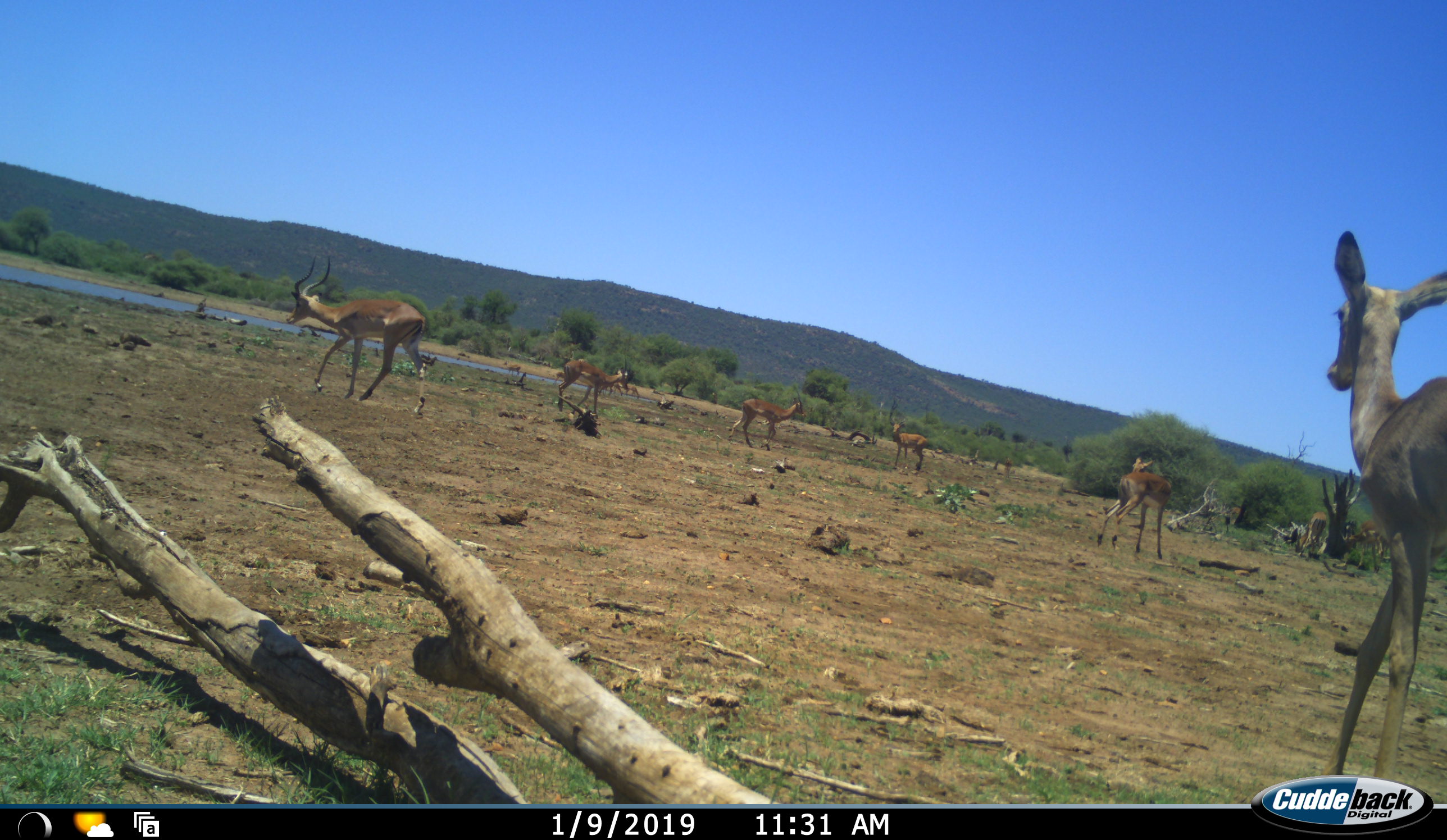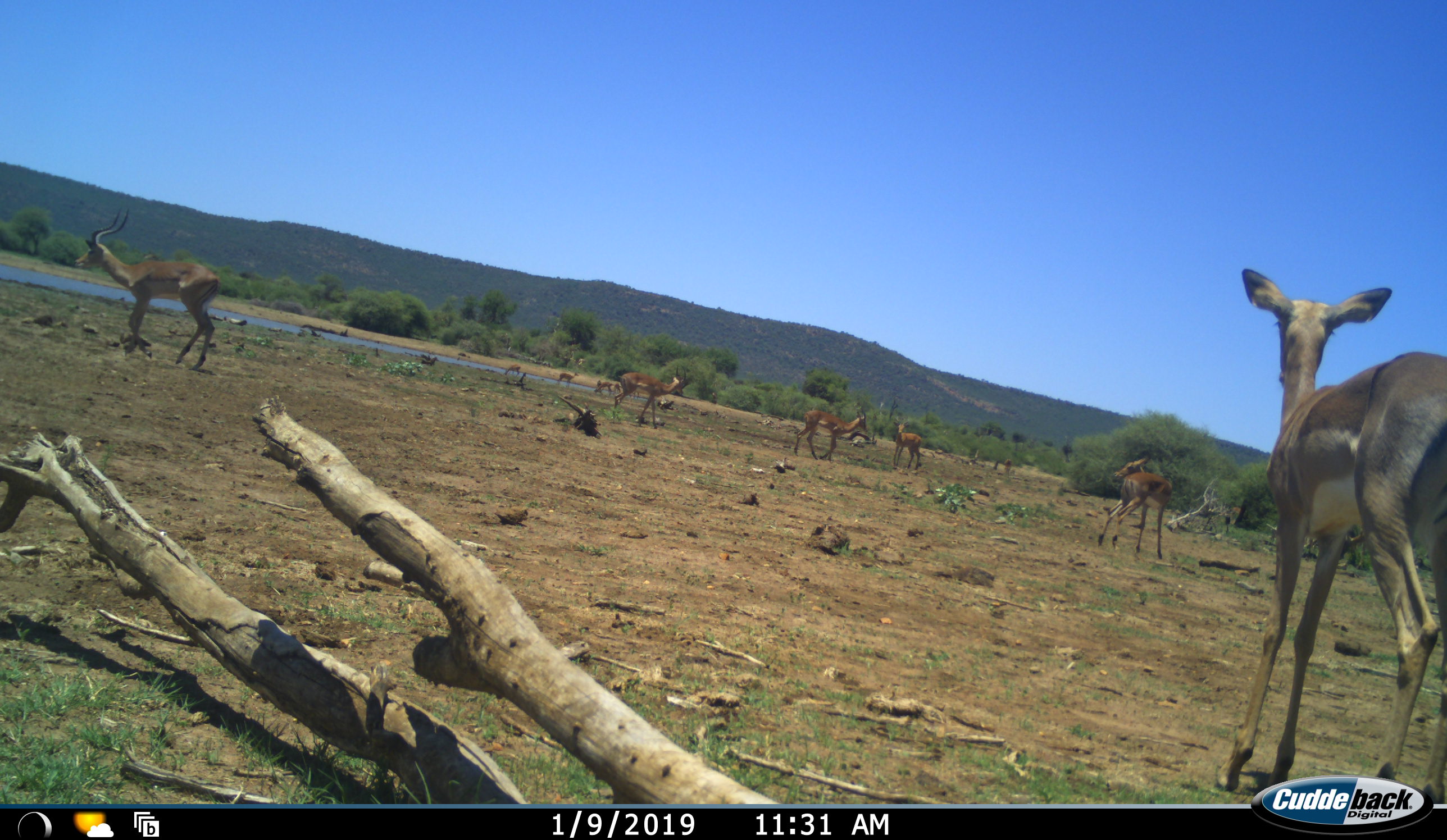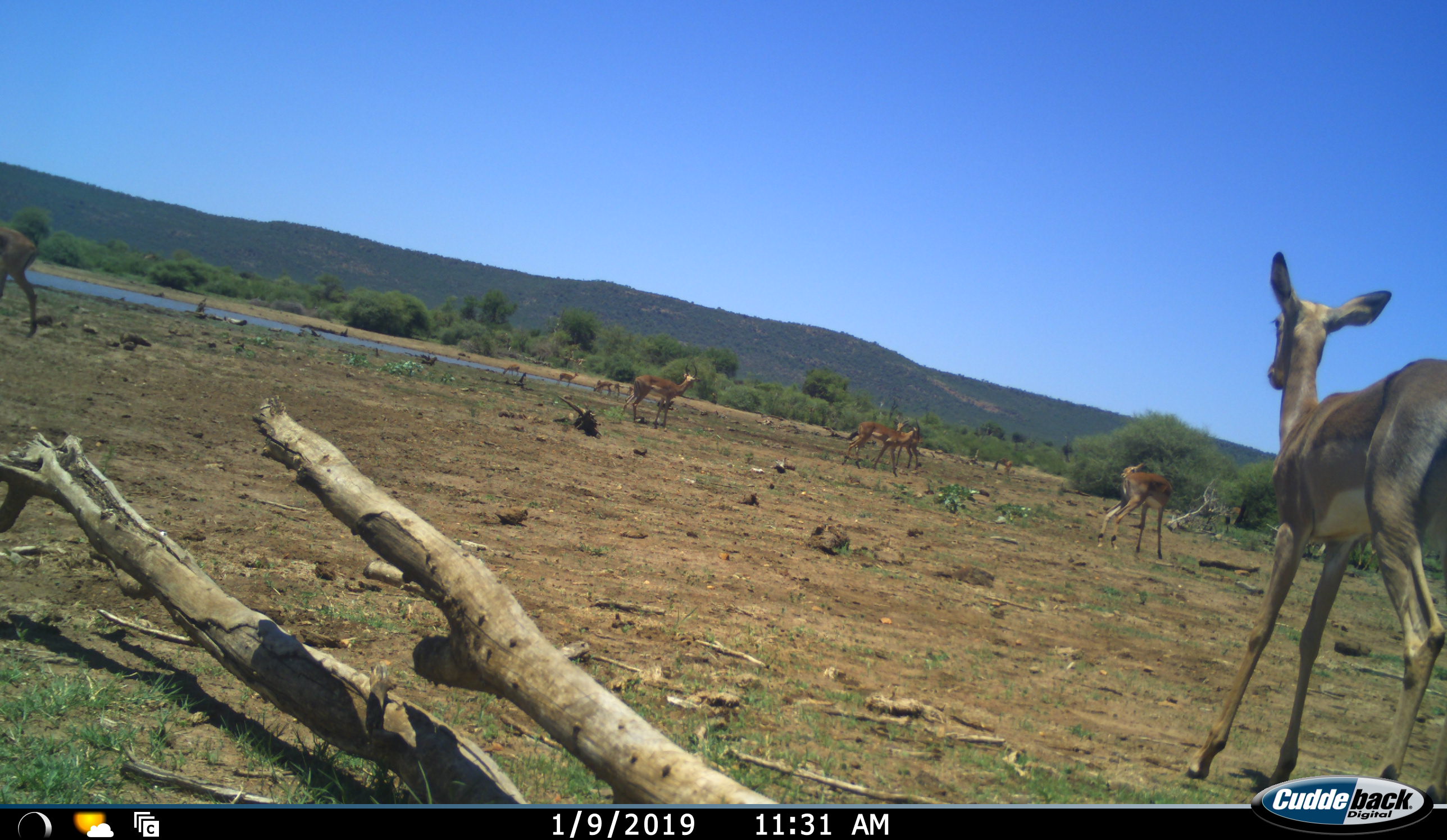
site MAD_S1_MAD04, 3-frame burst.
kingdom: Animalia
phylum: Chordata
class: Mammalia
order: Artiodactyla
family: Bovidae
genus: Aepyceros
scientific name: Aepyceros melampus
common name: impala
Impala (Aepyceros melampus), count 10. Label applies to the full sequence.